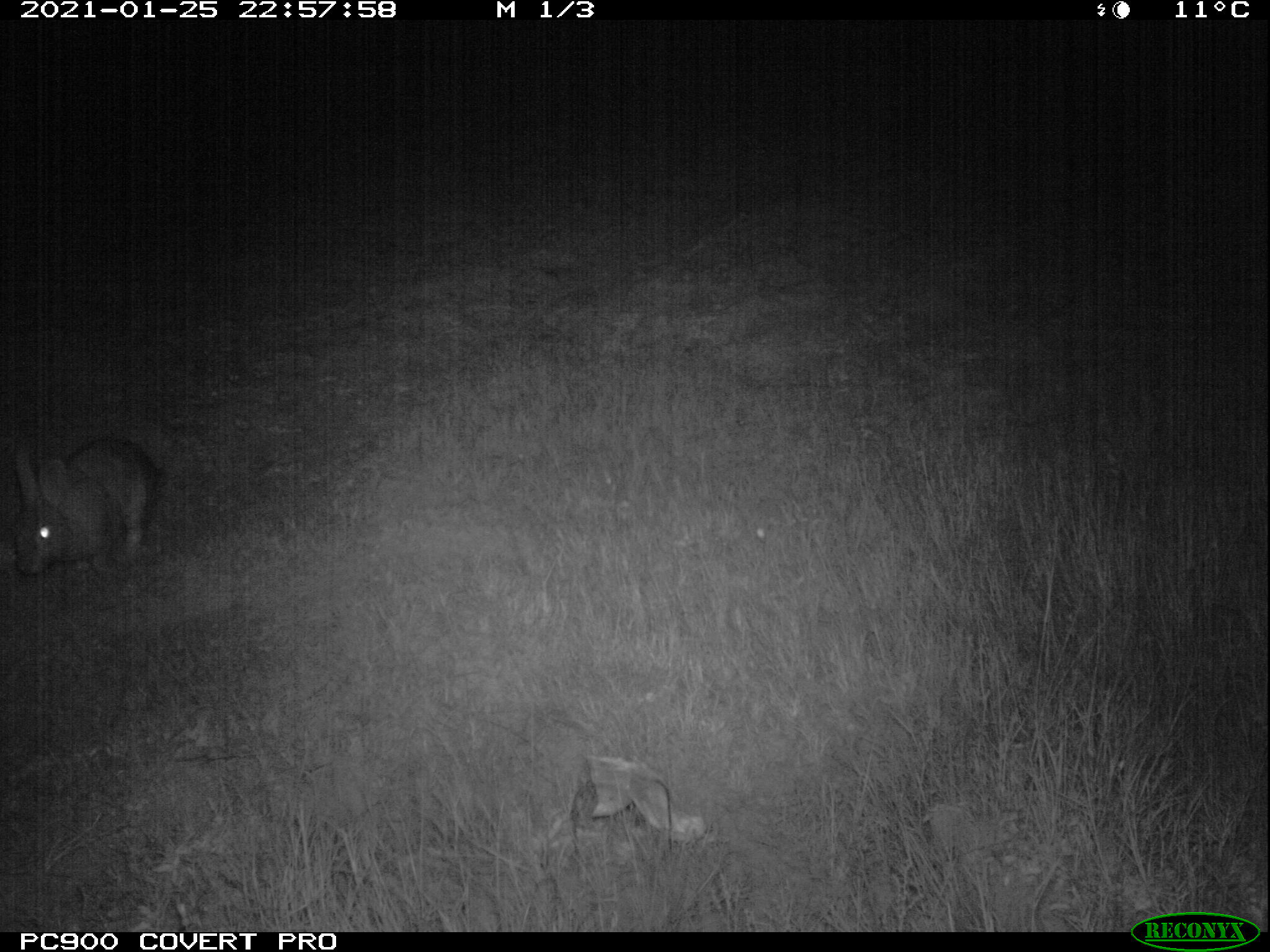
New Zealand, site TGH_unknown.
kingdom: Animalia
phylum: Chordata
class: Mammalia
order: Lagomorpha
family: Leporidae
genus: Oryctolagus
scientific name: Oryctolagus cuniculus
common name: european rabbit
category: rabbit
Rabbit (european rabbit) (Oryctolagus cuniculus).